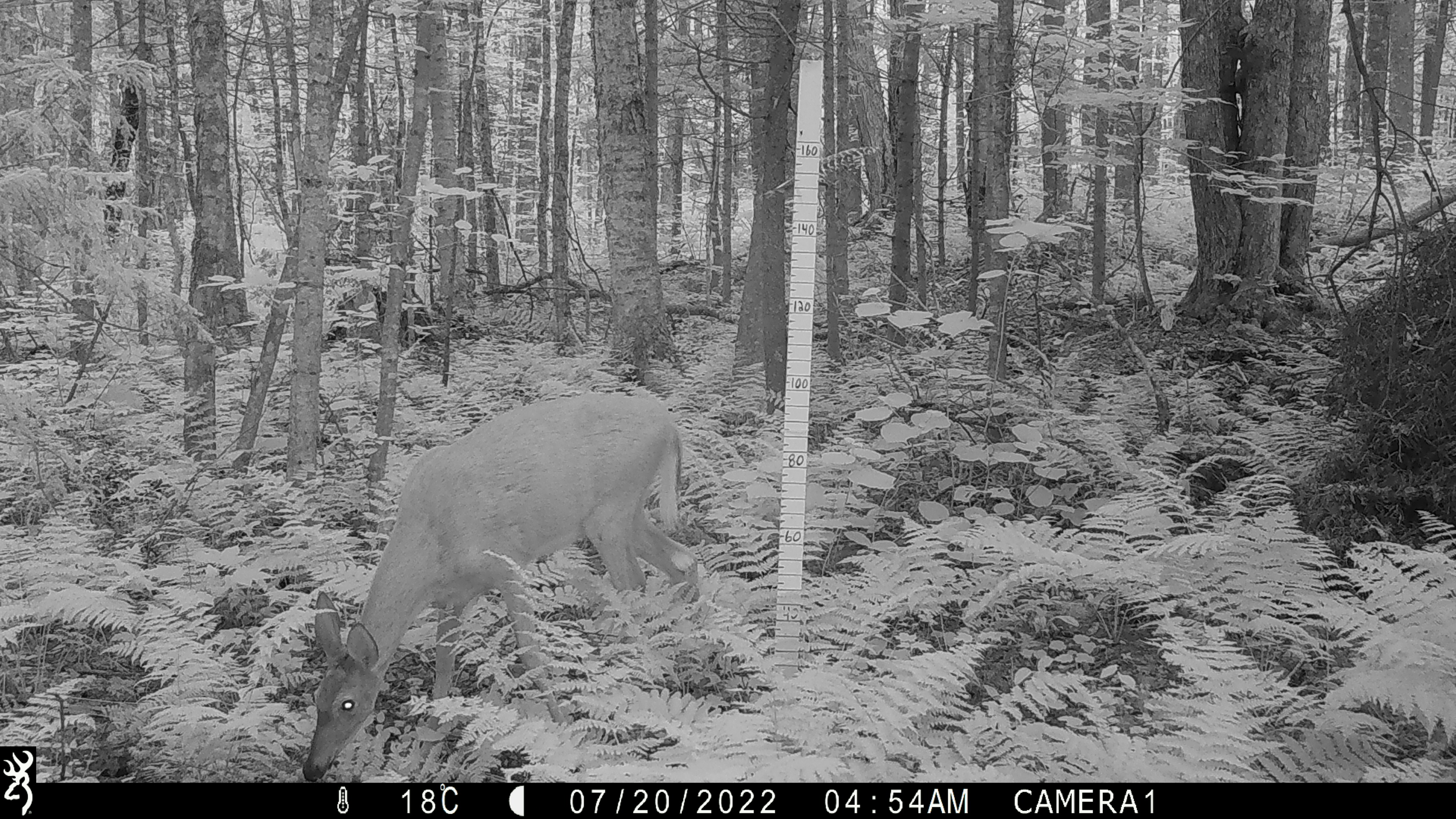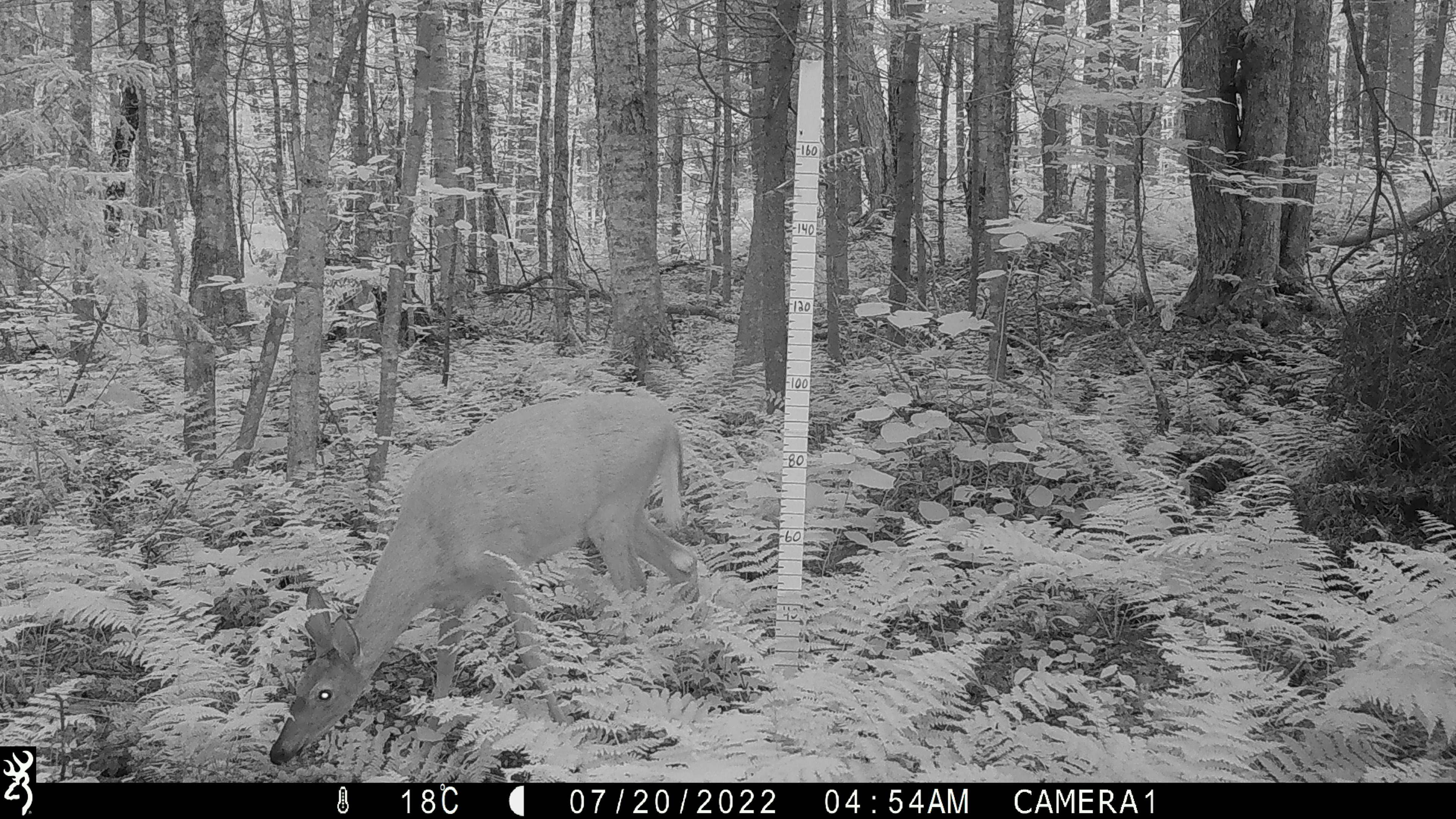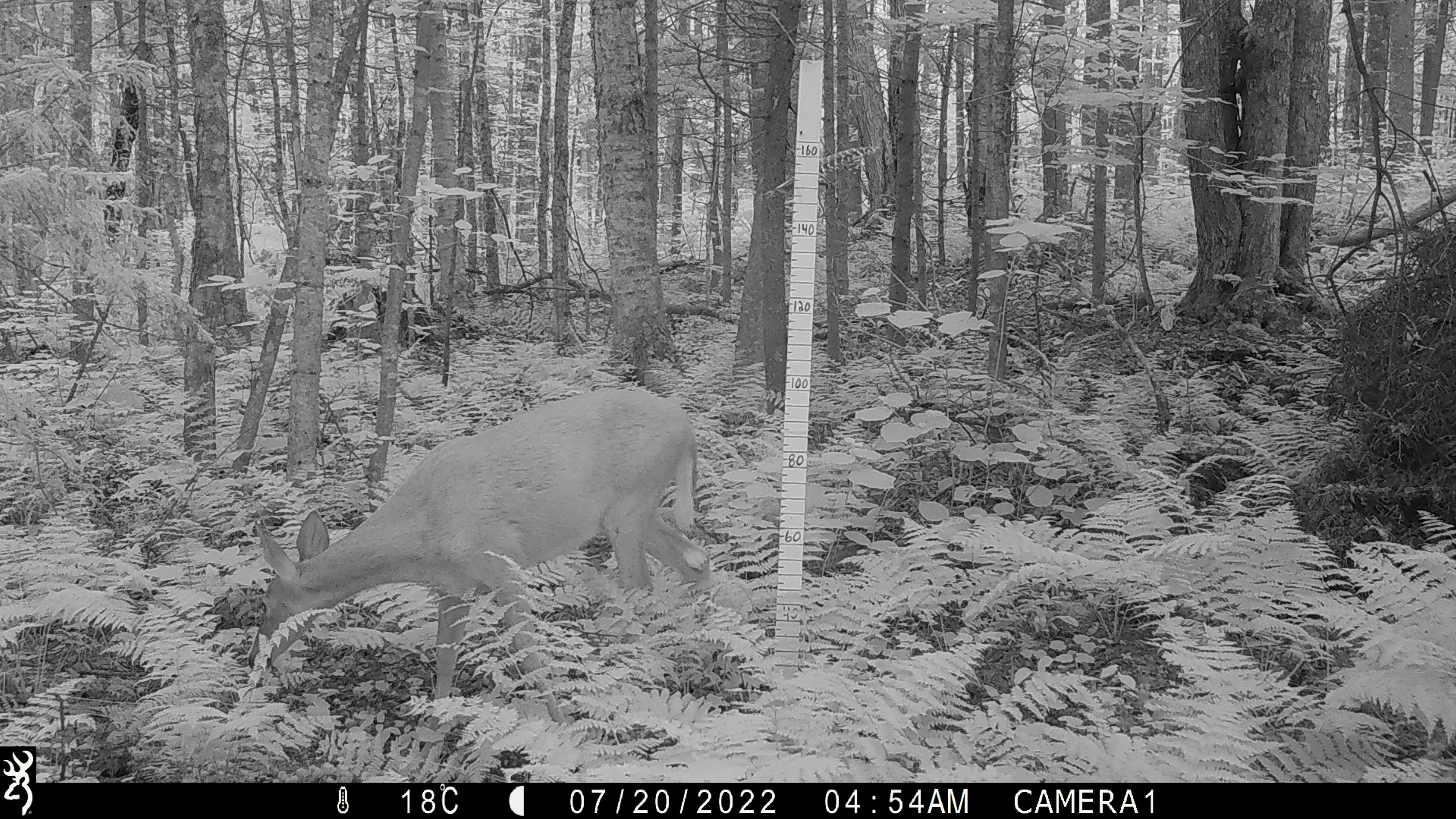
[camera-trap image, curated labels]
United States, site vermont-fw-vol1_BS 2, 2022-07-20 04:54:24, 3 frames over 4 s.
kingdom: Animalia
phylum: Chordata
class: Mammalia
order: Artiodactyla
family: Cervidae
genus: Odocoileus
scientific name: Odocoileus virginianus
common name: white-tailed deer